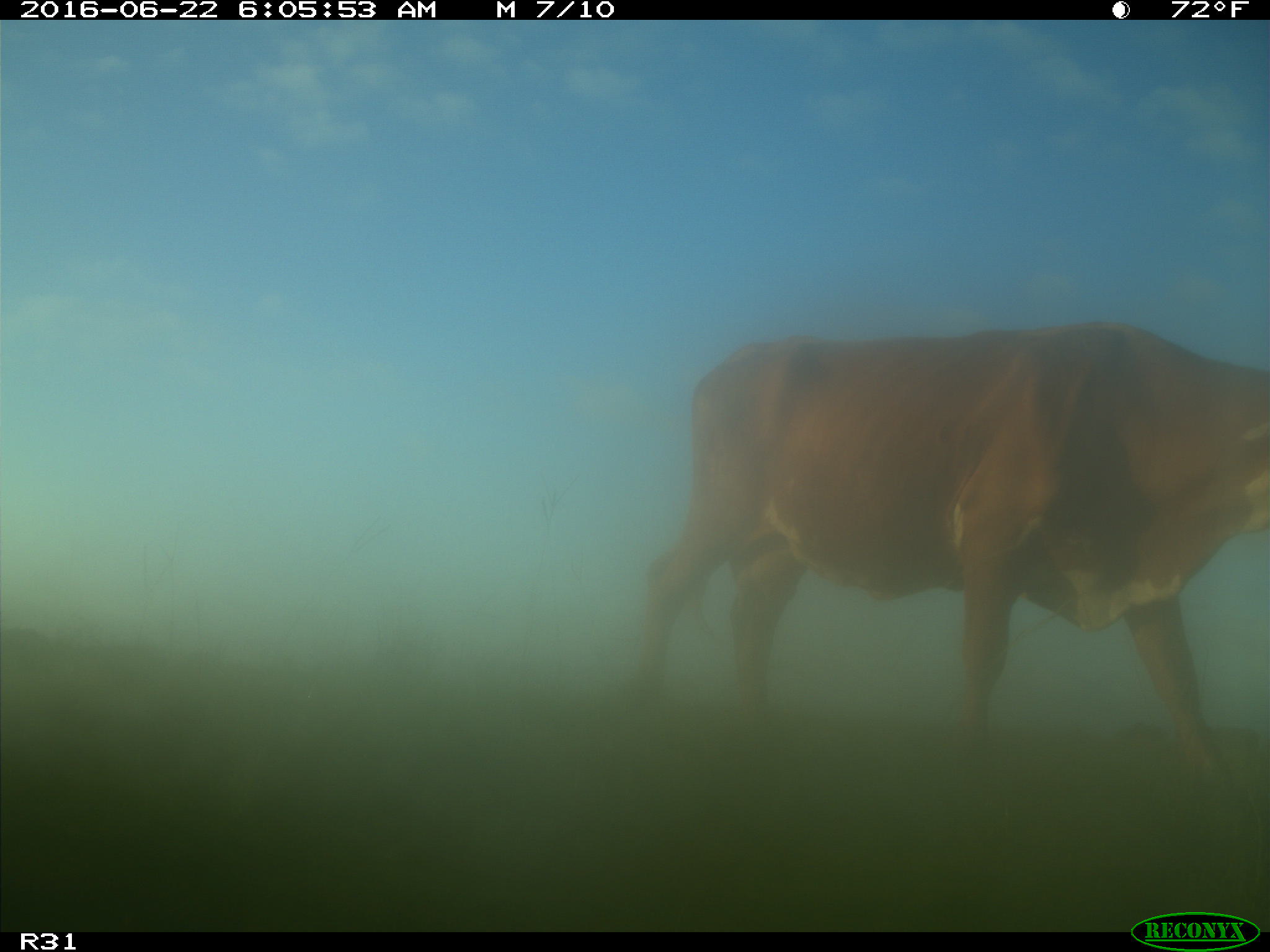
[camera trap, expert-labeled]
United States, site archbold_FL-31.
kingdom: Animalia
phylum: Chordata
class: Mammalia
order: Artiodactyla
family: Bovidae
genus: Bos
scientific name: Bos taurus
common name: domestic cow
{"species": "Bos taurus (domestic cow)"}